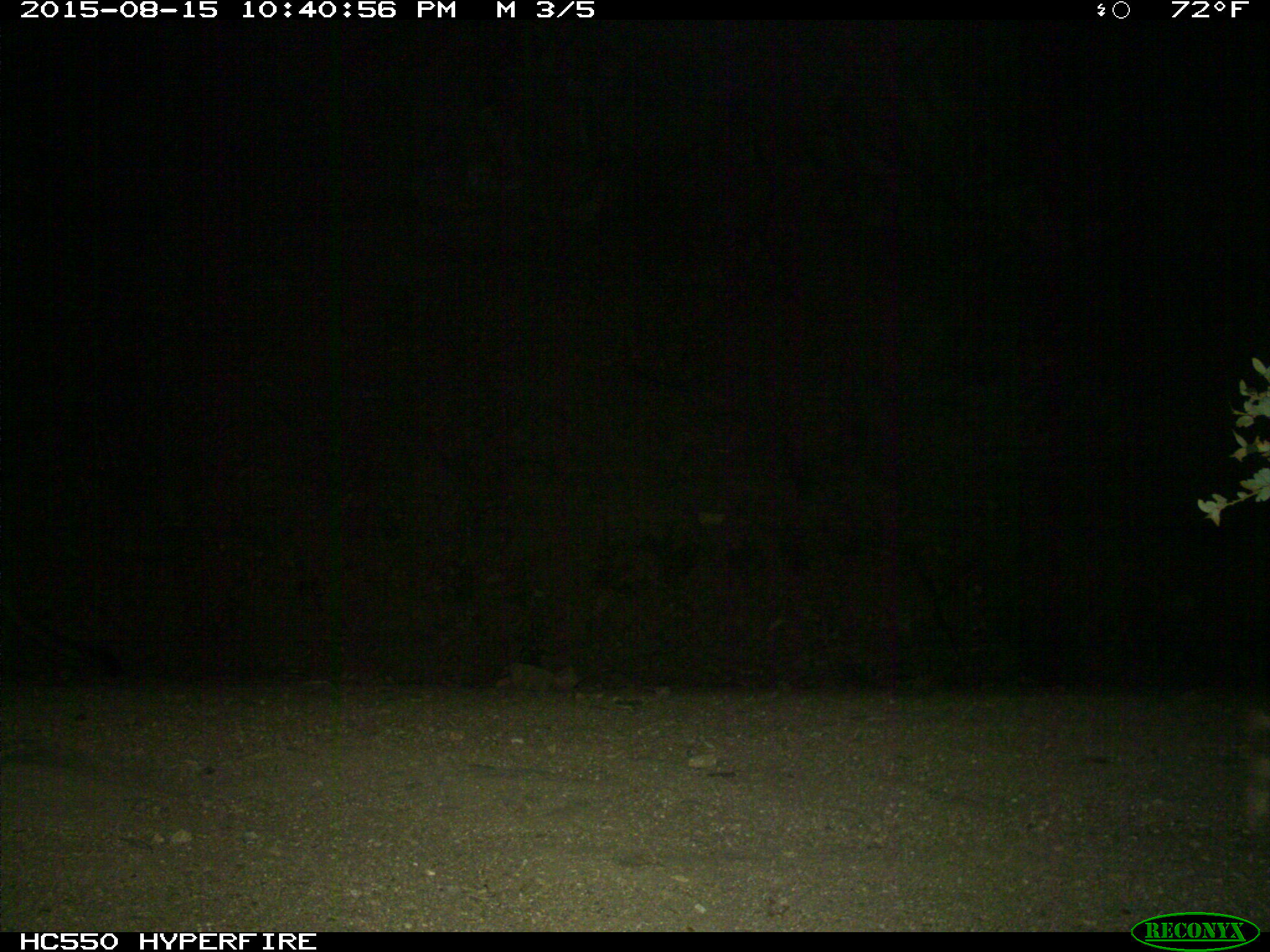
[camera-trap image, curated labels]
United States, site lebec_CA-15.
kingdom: Animalia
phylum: Chordata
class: Mammalia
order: Carnivora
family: Felidae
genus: Puma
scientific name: Puma concolor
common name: mountain lion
Puma concolor (mountain lion).